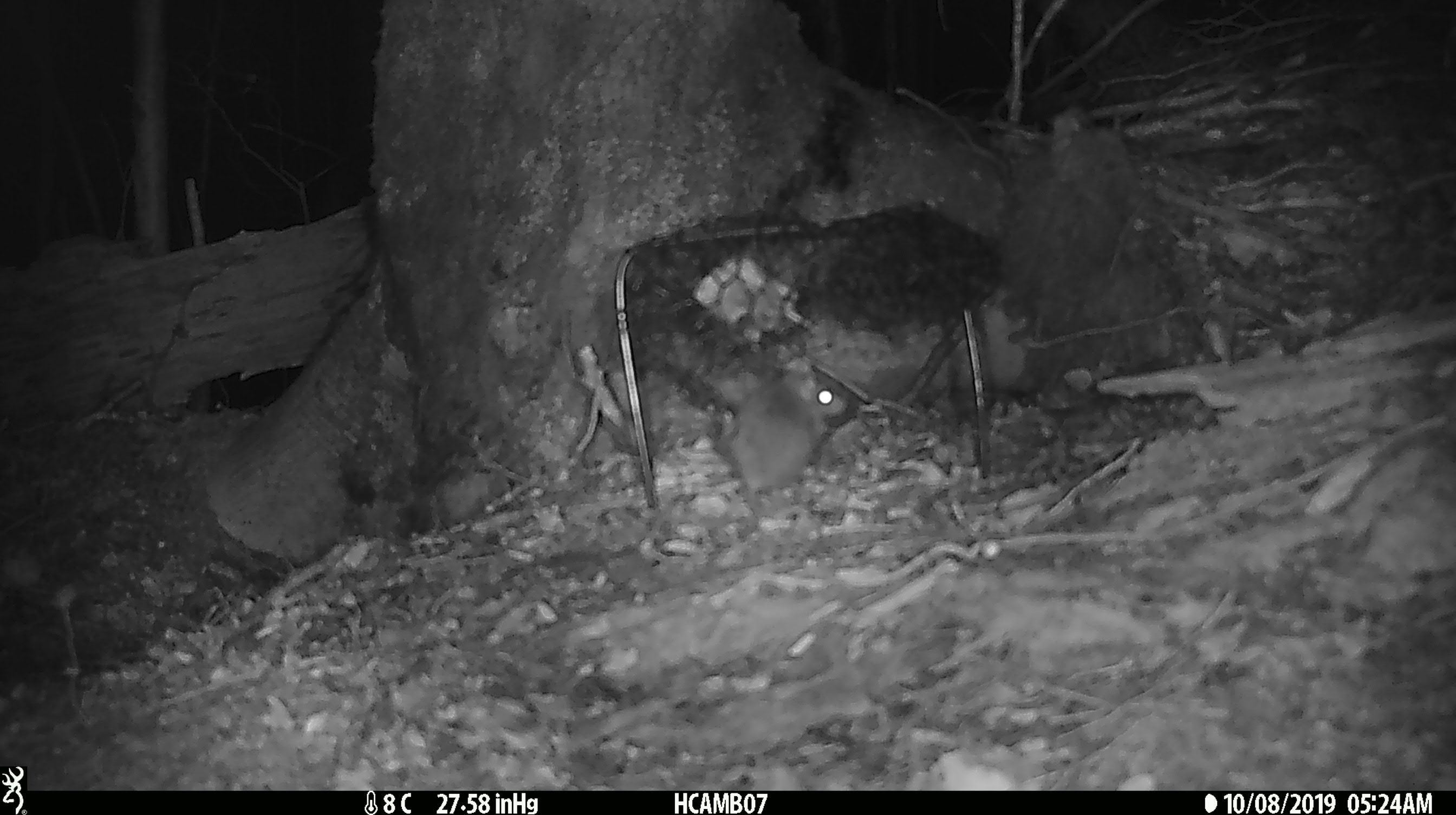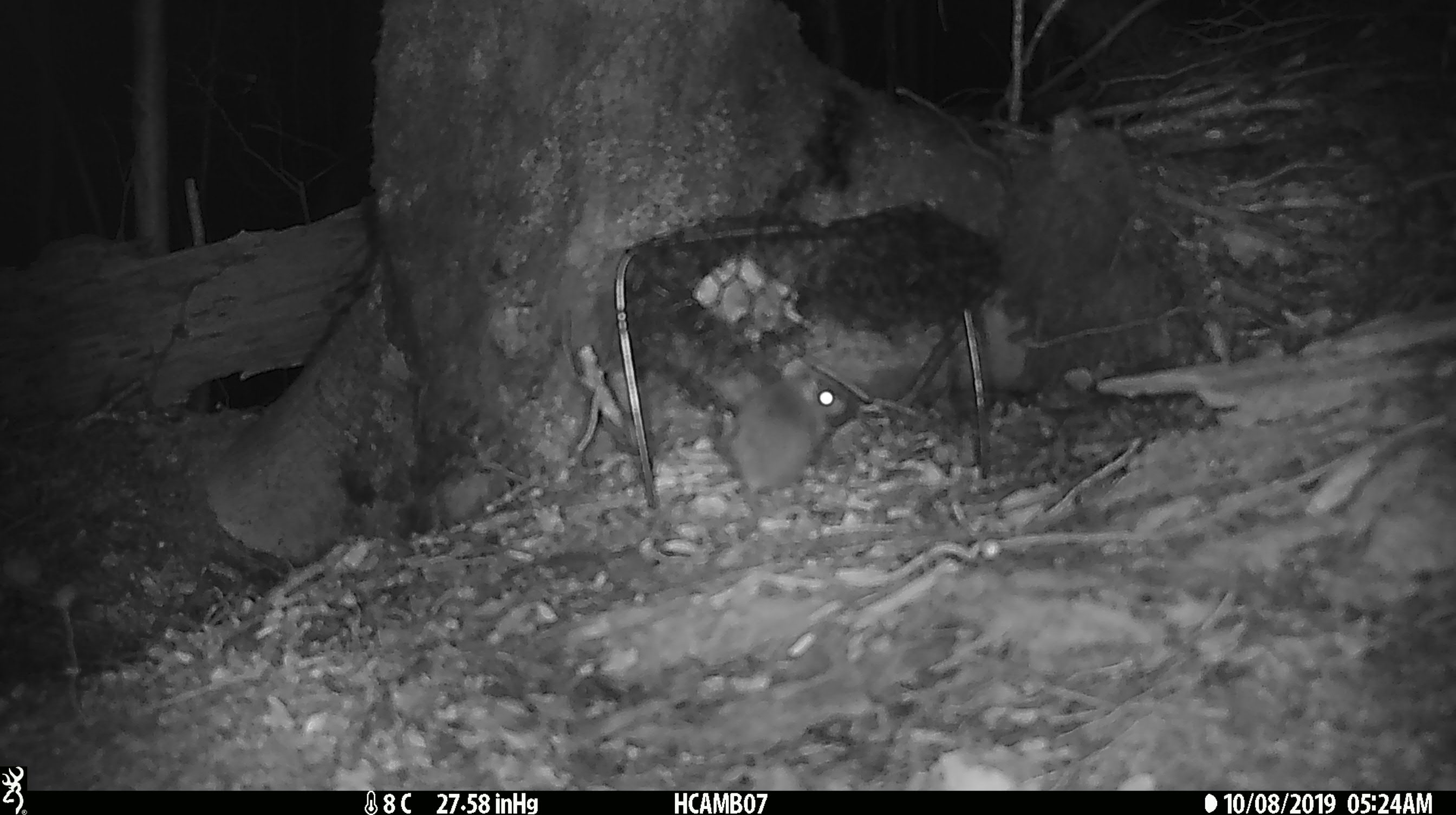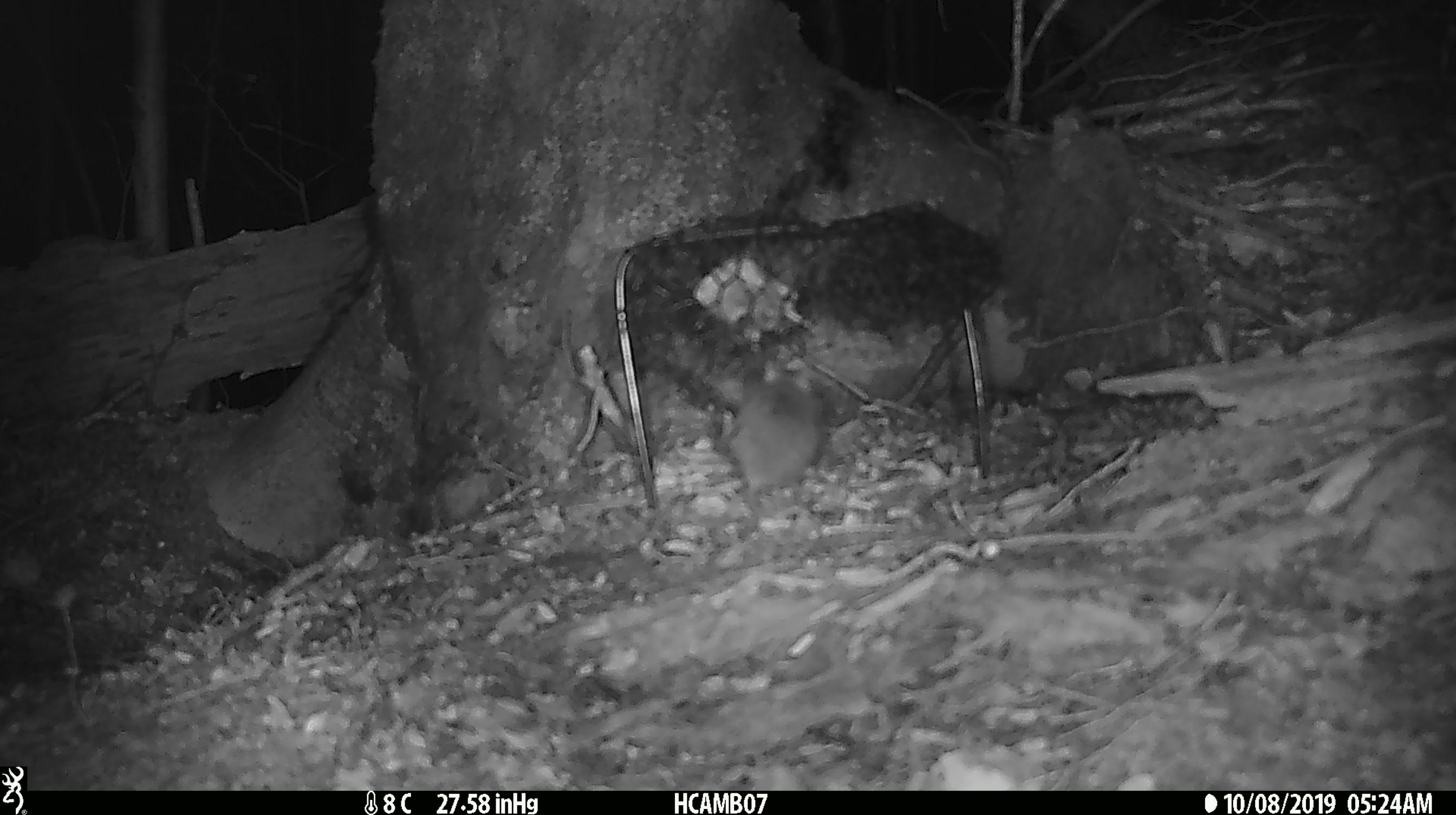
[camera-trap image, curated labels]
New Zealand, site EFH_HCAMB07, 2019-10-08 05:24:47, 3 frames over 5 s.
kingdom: Animalia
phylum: Chordata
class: Mammalia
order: Rodentia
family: Muridae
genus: Mus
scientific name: Mus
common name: mouse